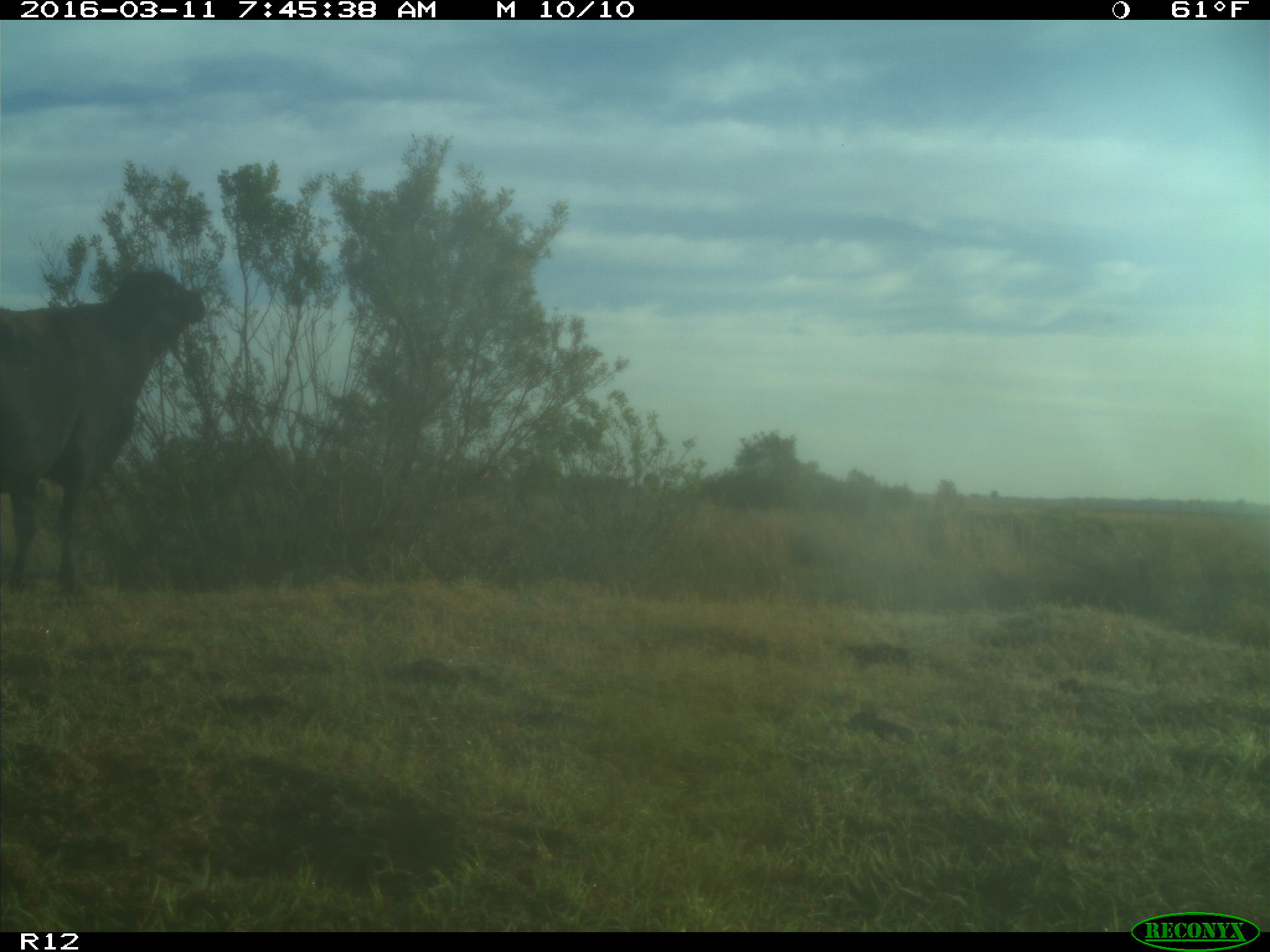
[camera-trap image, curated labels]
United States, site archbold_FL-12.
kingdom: Animalia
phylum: Chordata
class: Mammalia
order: Artiodactyla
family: Bovidae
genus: Bos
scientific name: Bos taurus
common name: domestic cow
Bos taurus (domestic cow).